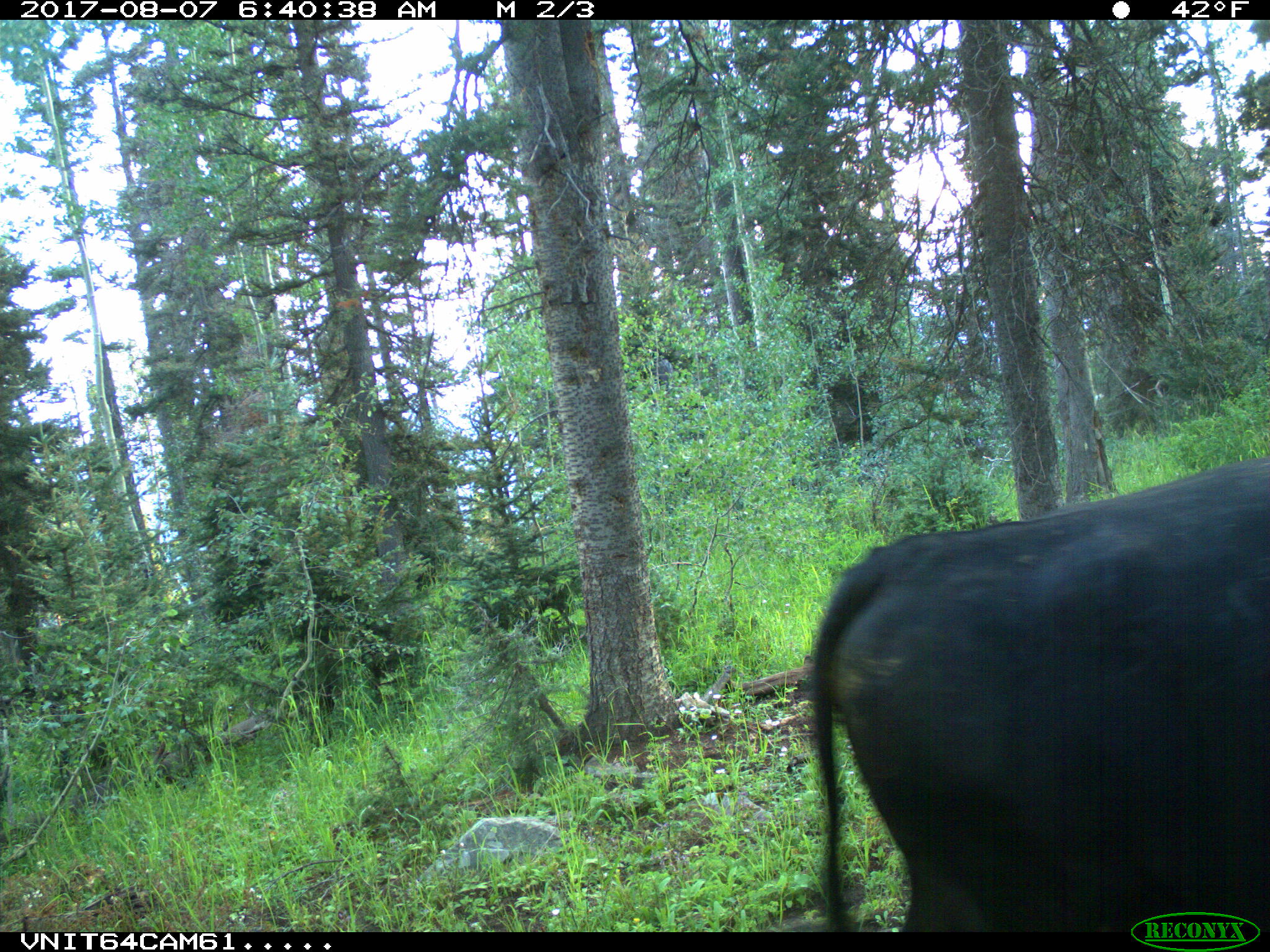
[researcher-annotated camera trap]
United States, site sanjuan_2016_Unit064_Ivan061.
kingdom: Animalia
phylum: Chordata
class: Mammalia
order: Artiodactyla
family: Bovidae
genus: Bos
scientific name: Bos taurus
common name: domestic cow